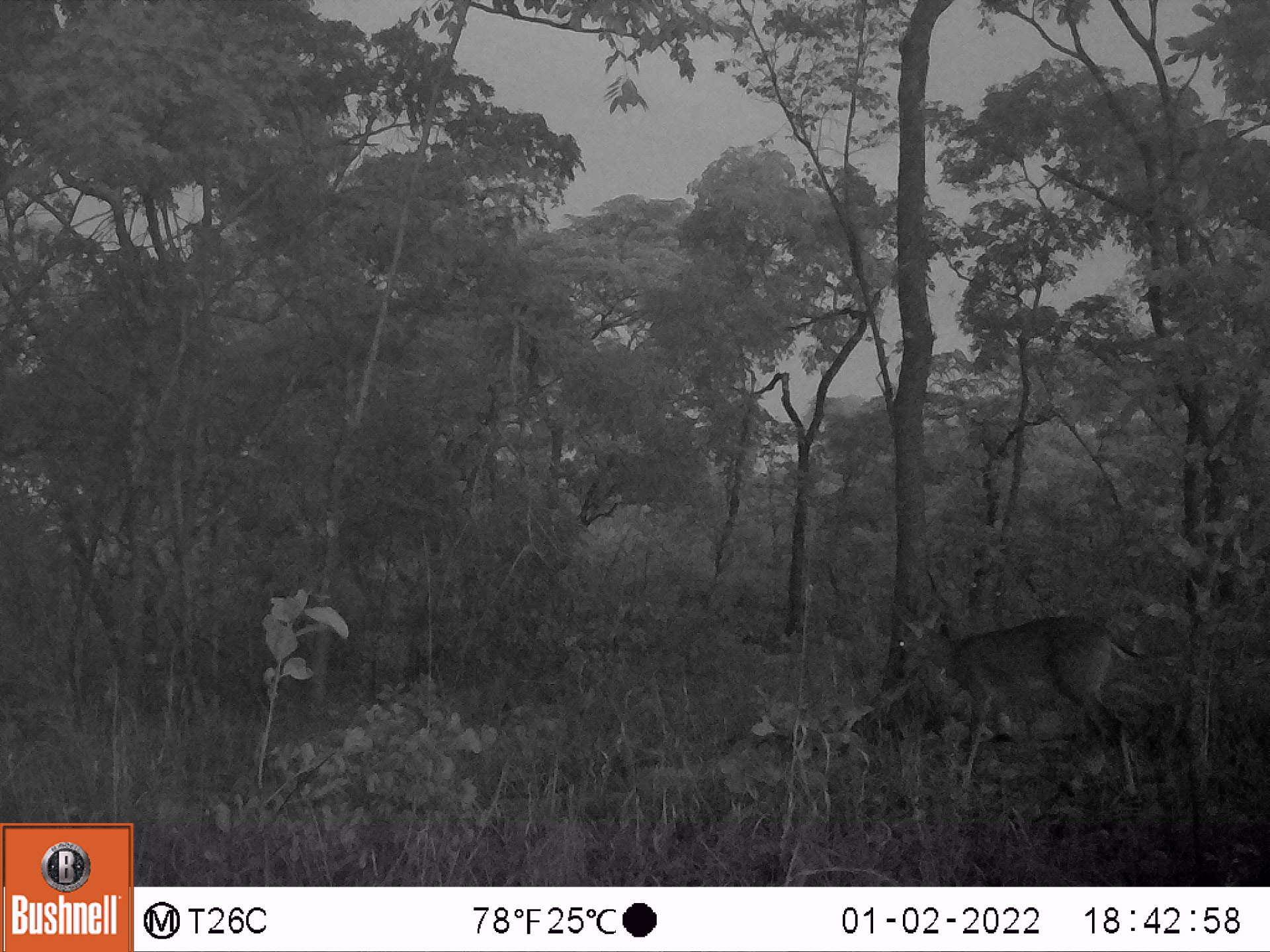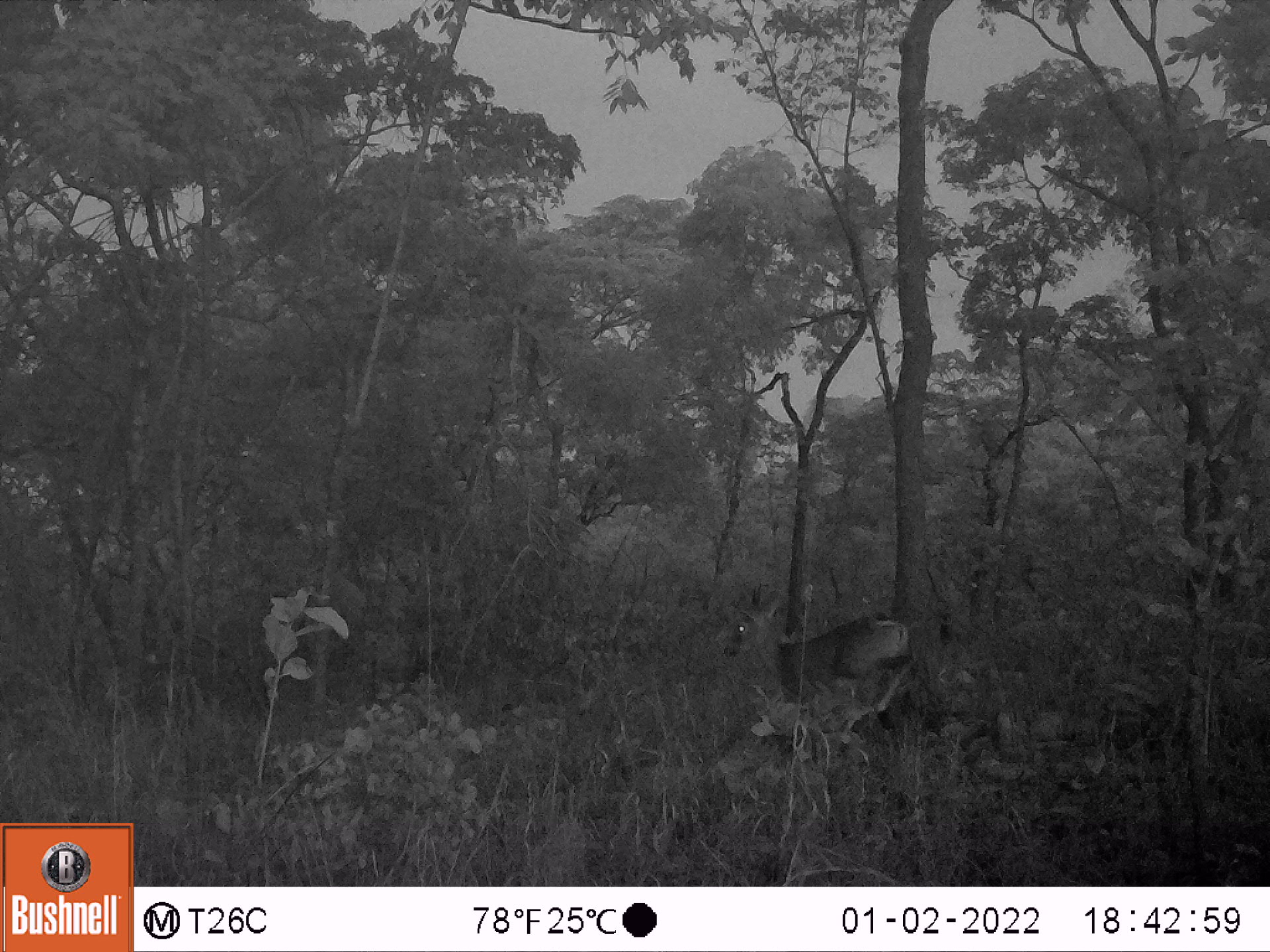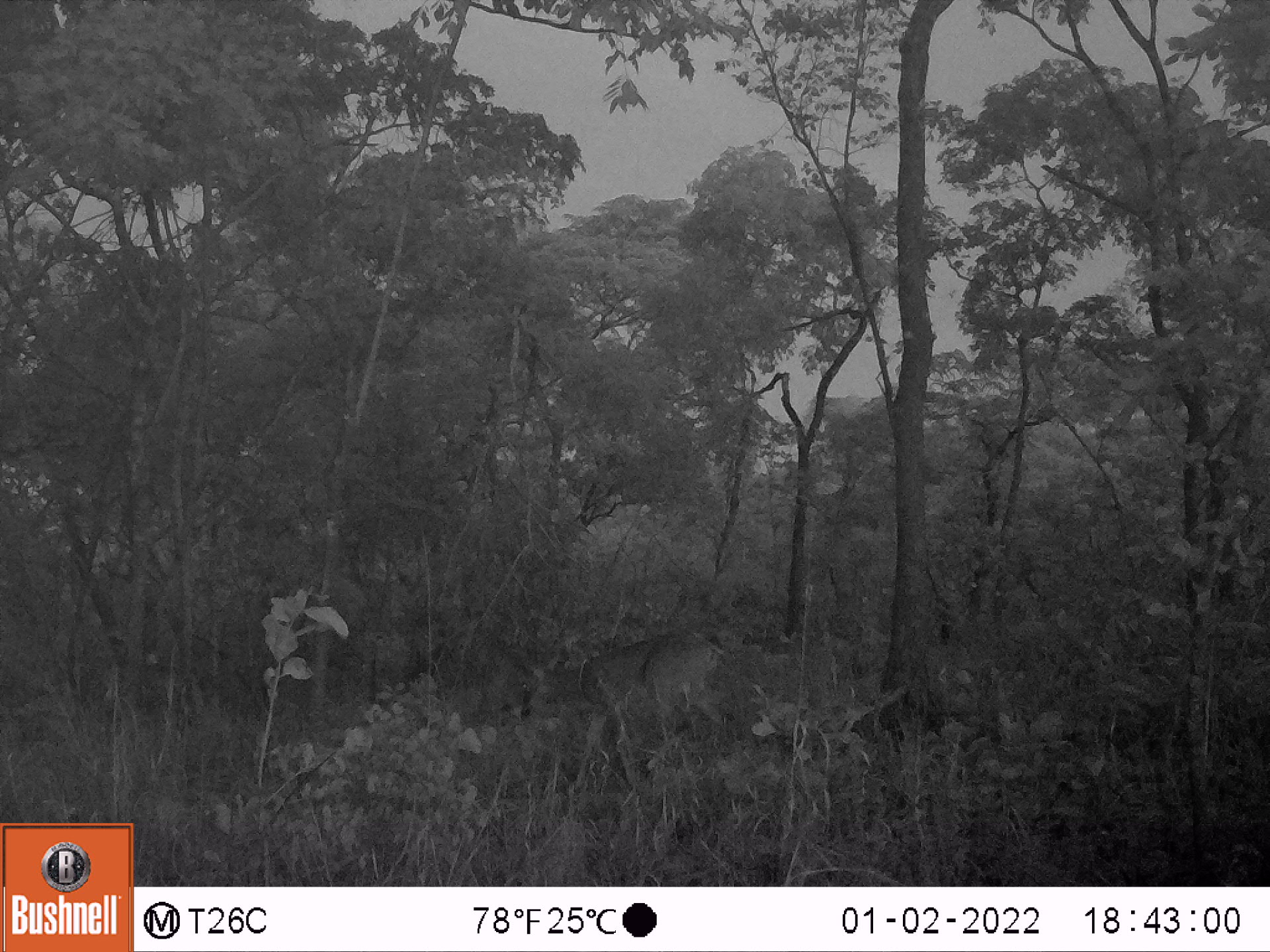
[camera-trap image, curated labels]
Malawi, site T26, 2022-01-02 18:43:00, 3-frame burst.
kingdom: Animalia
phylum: Chordata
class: Mammalia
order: Artiodactyla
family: Bovidae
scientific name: Antilopinae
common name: small antelope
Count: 1.